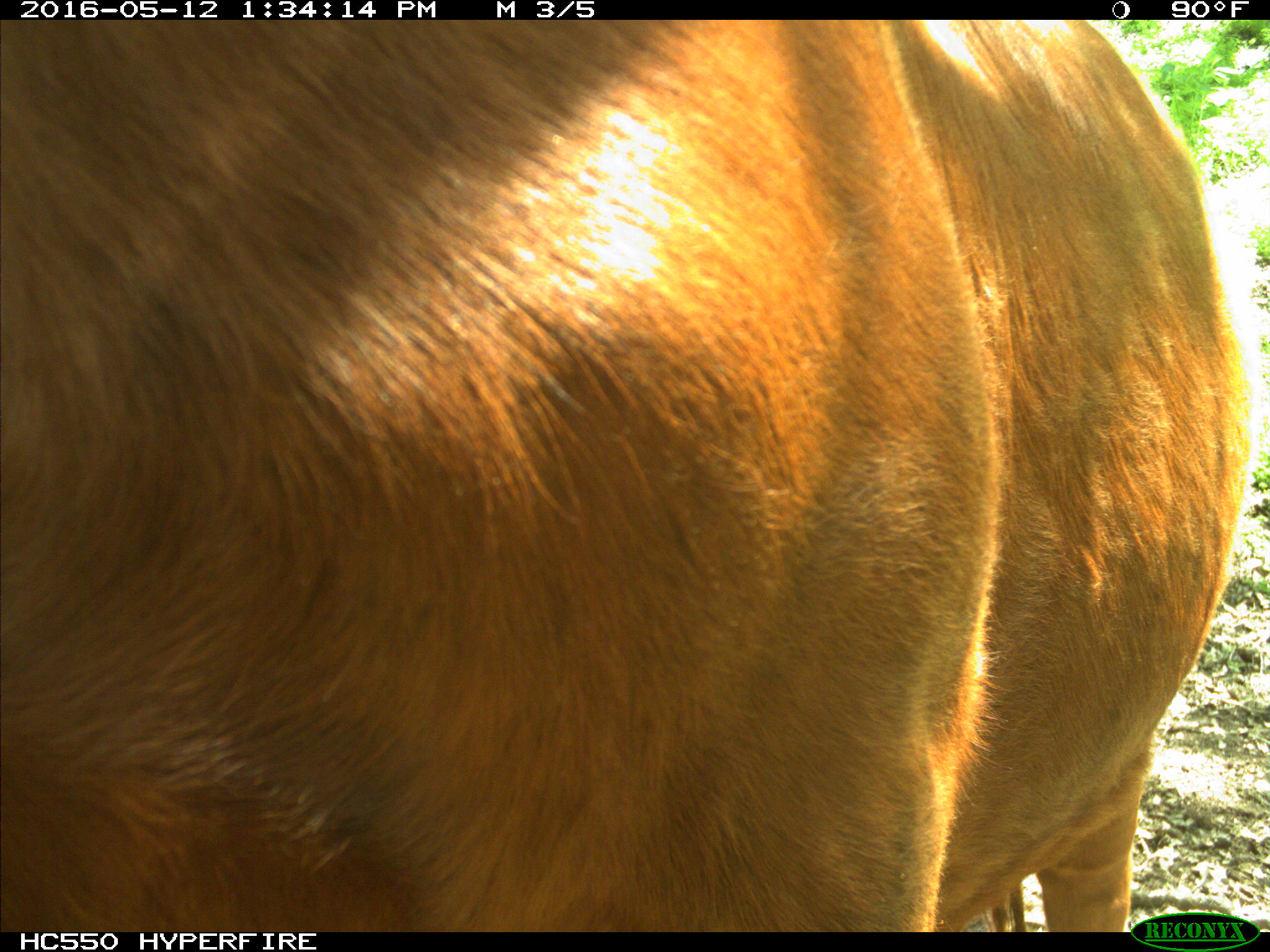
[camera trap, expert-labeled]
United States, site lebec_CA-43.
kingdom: Animalia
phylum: Chordata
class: Mammalia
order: Artiodactyla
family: Bovidae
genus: Bos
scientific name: Bos taurus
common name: domestic cow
Bos taurus (domestic cow).